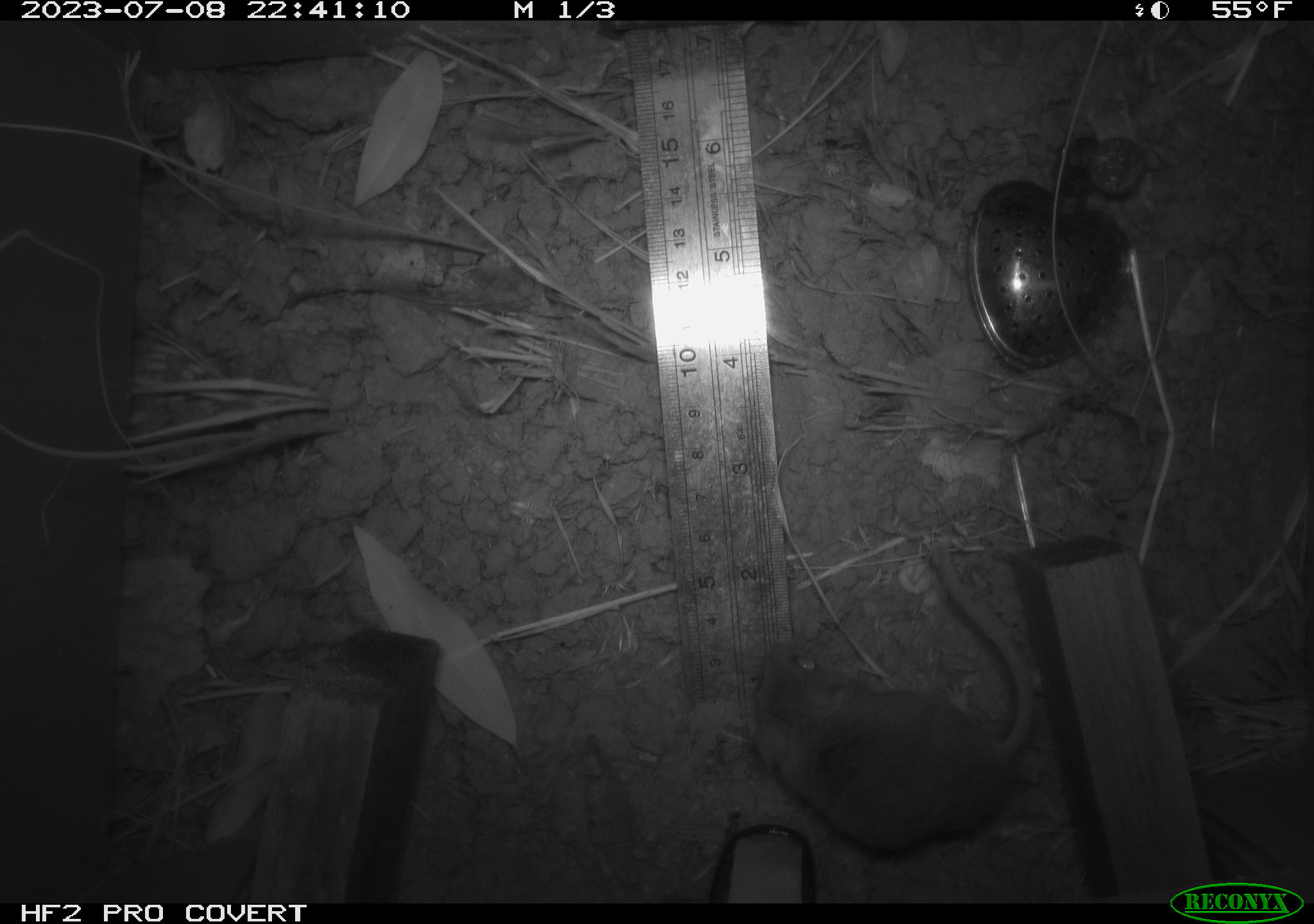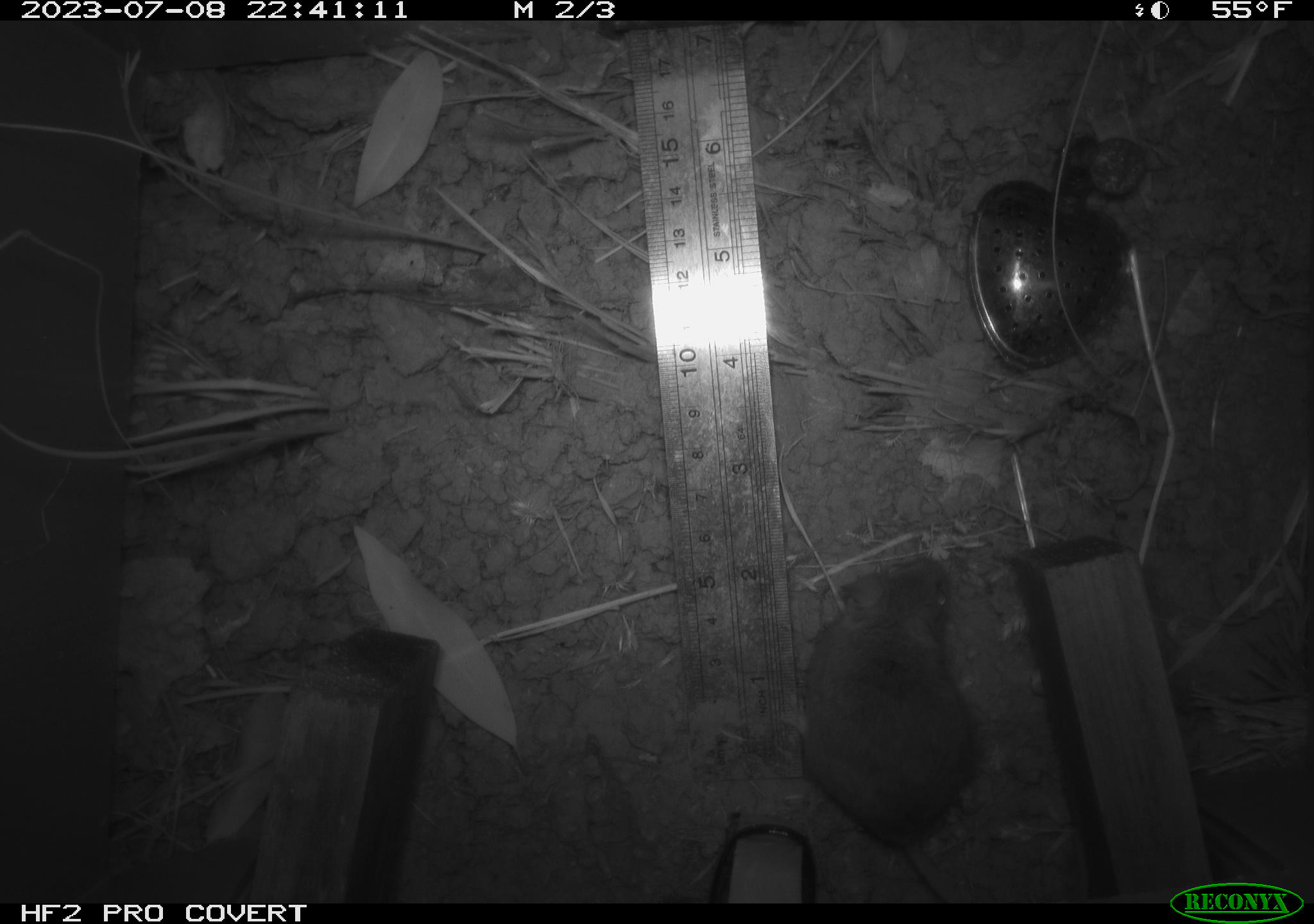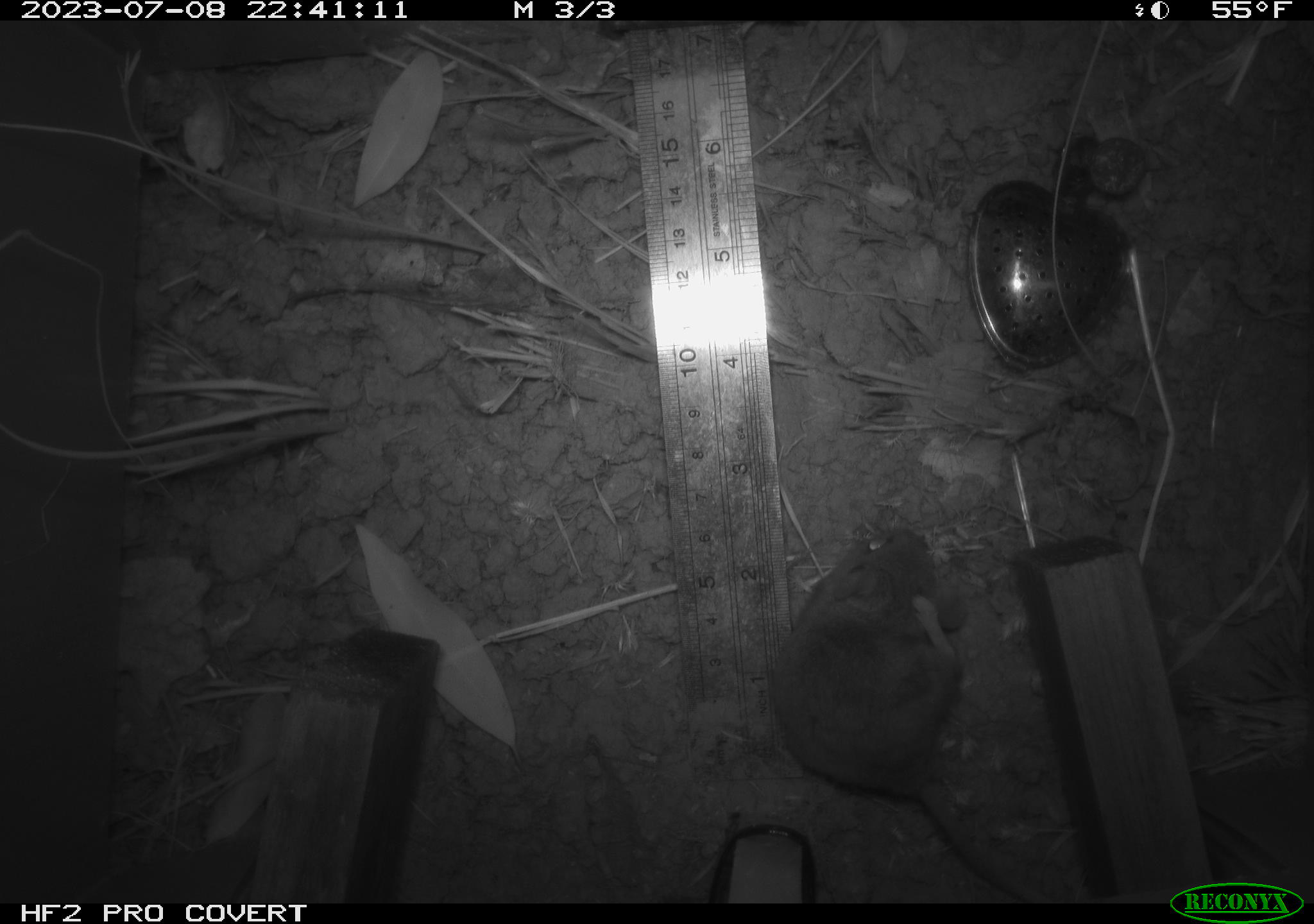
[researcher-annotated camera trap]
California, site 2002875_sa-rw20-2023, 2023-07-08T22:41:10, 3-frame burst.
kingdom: Animalia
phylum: Chordata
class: Mammalia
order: Rodentia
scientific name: Rodentia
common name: mouse species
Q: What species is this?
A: Mouse species (Rodentia).